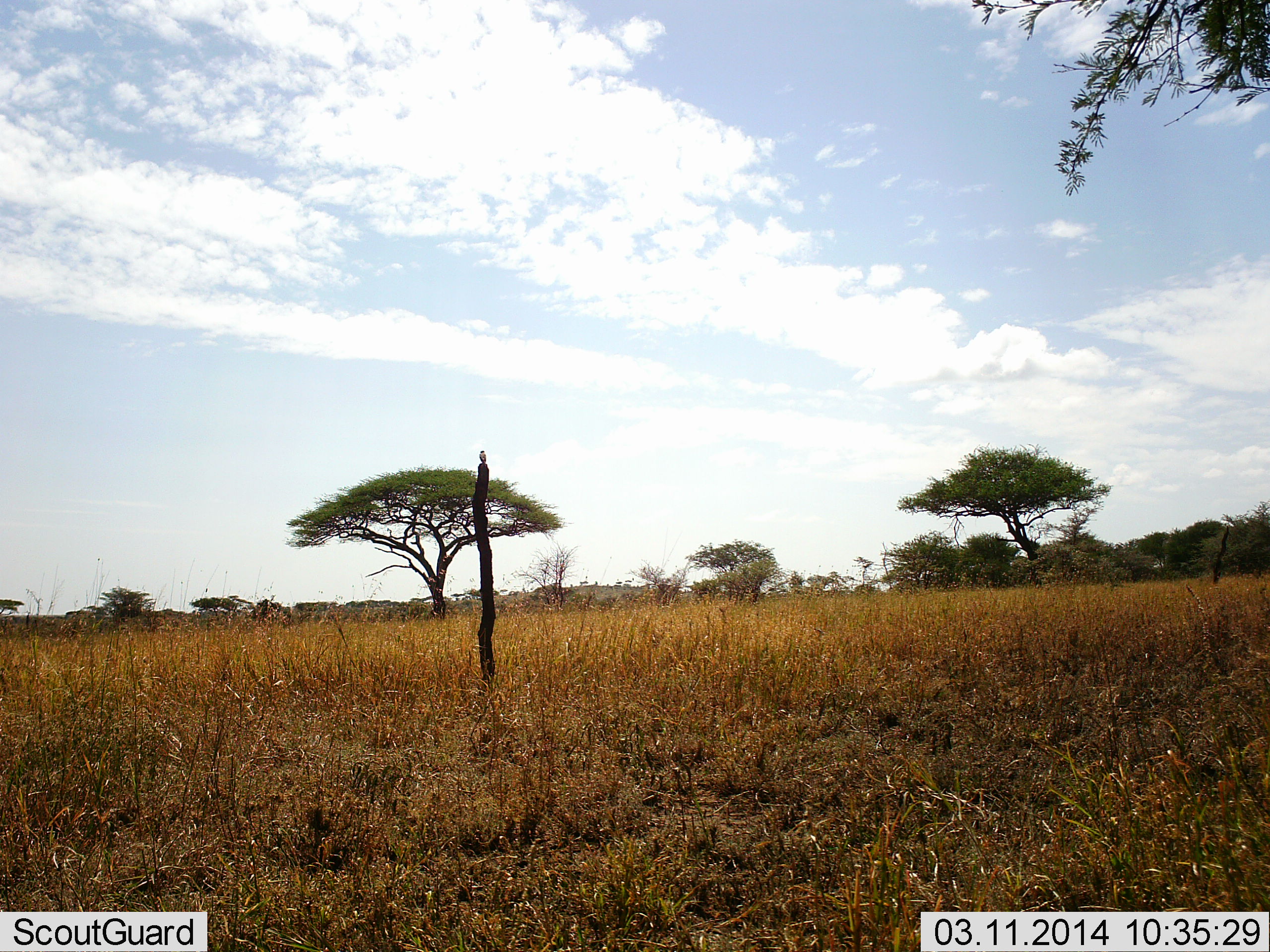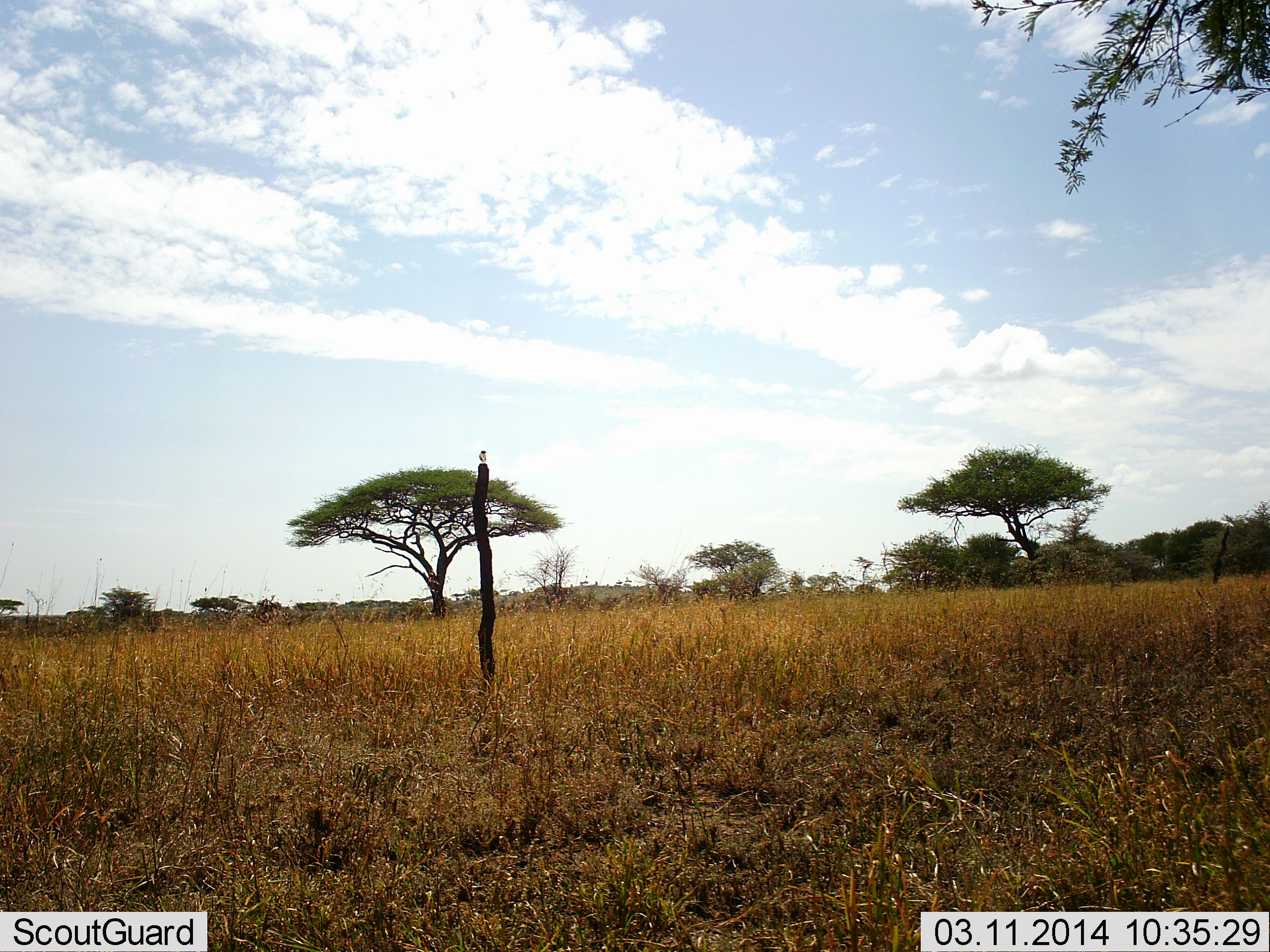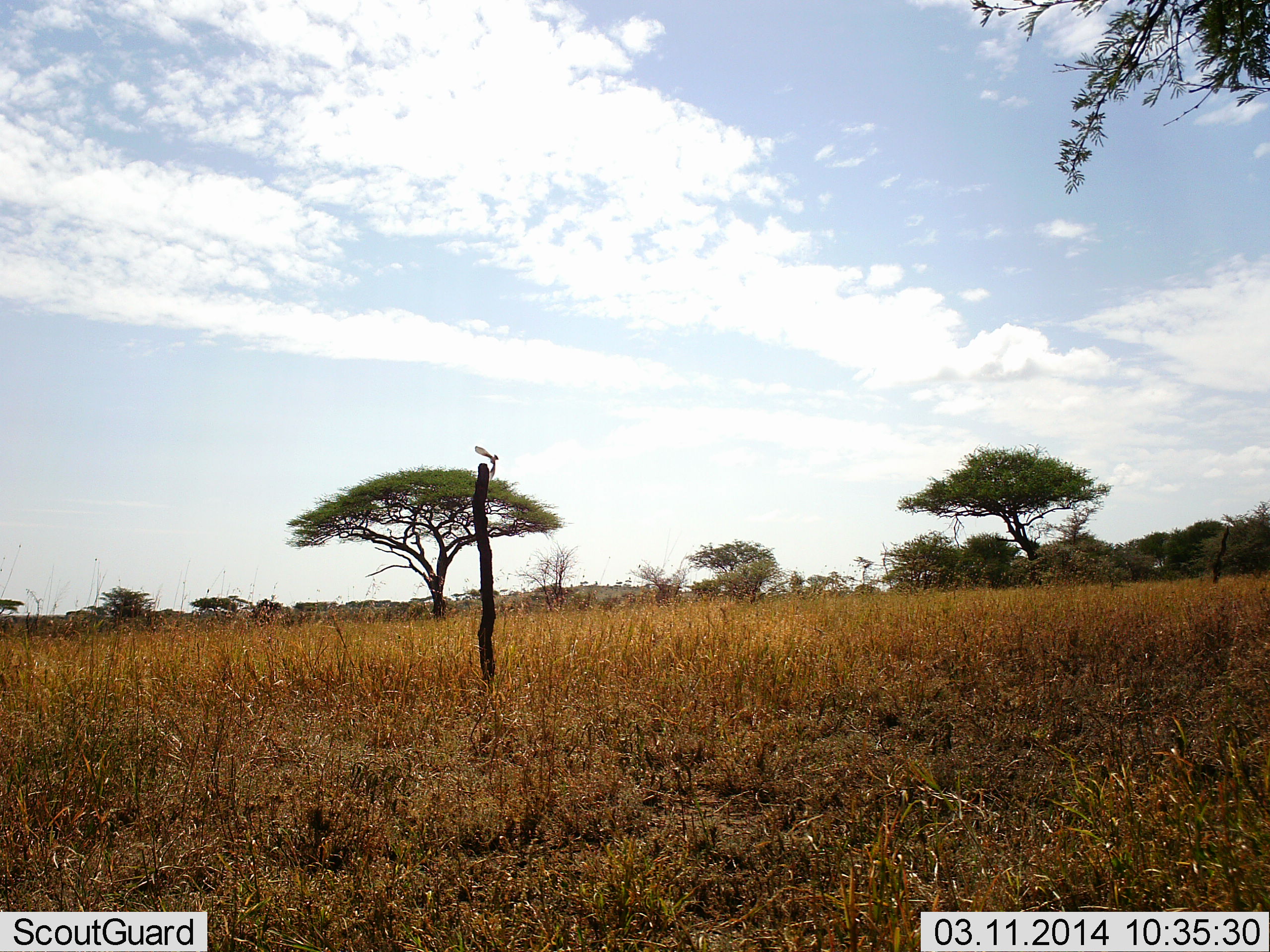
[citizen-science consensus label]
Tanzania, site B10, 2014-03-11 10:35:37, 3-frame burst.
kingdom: Animalia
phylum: Chordata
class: Aves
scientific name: Aves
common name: bird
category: otherbird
Otherbird (bird) (Aves), count 1. Behavior (volunteer vote fractions): standing 30%, resting 30%, moving 50%, interacting 0%. Young present (vote fraction): 0%. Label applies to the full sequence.